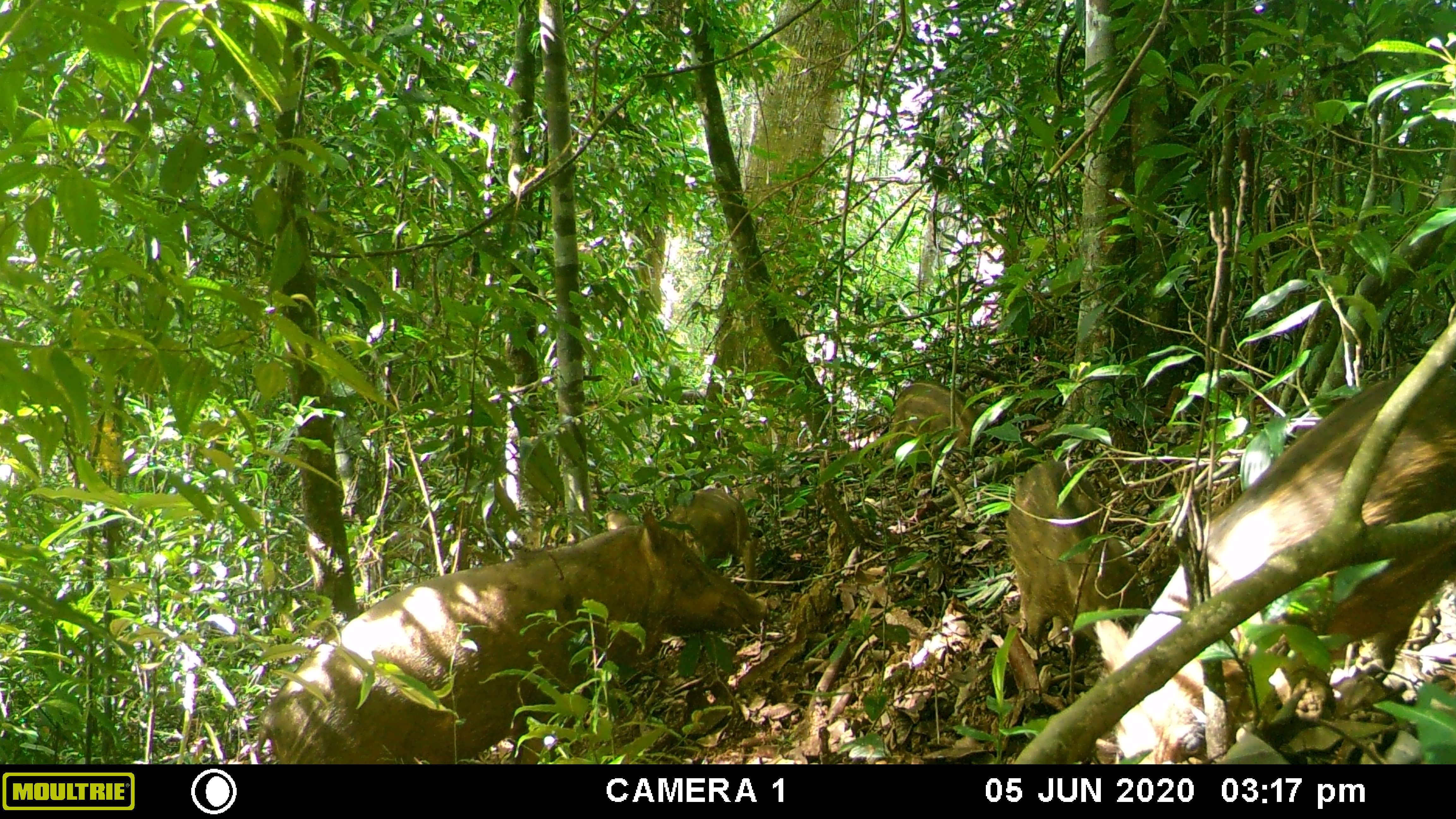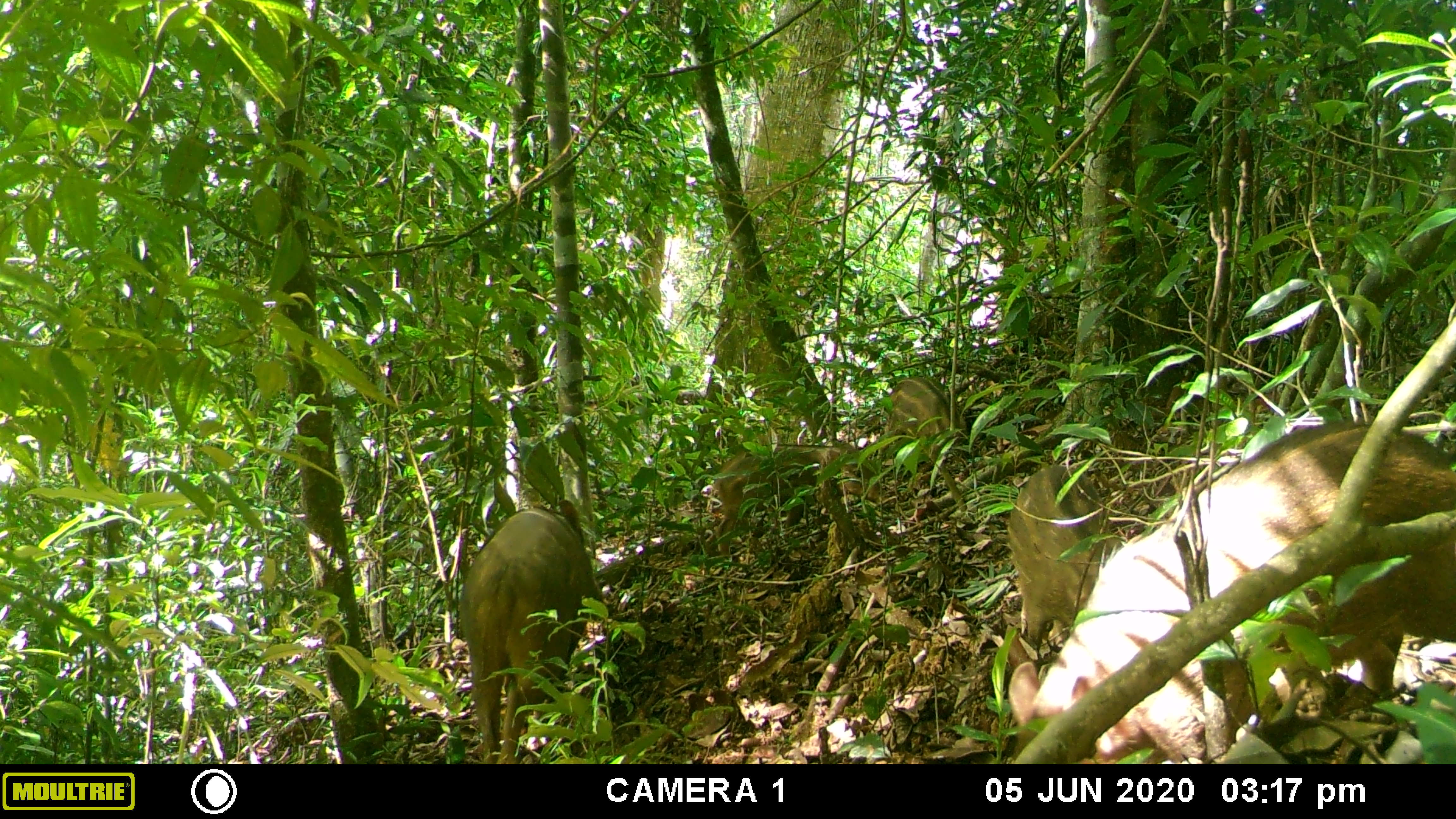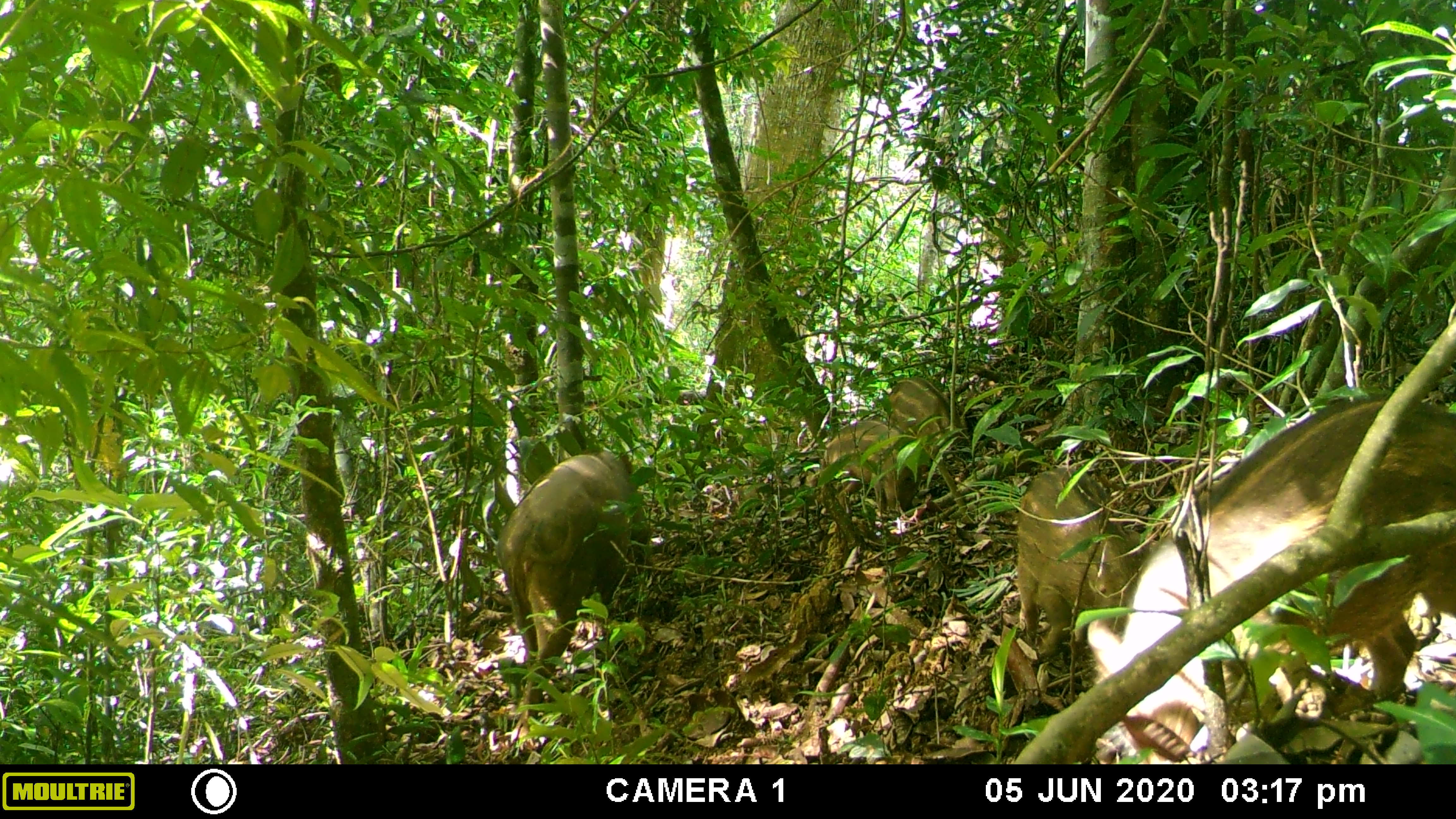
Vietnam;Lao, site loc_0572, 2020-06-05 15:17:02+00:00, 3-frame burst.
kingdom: Animalia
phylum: Chordata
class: Mammalia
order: Artiodactyla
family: Suidae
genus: Sus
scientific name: Sus scrofa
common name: eurasian wild pig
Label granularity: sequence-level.